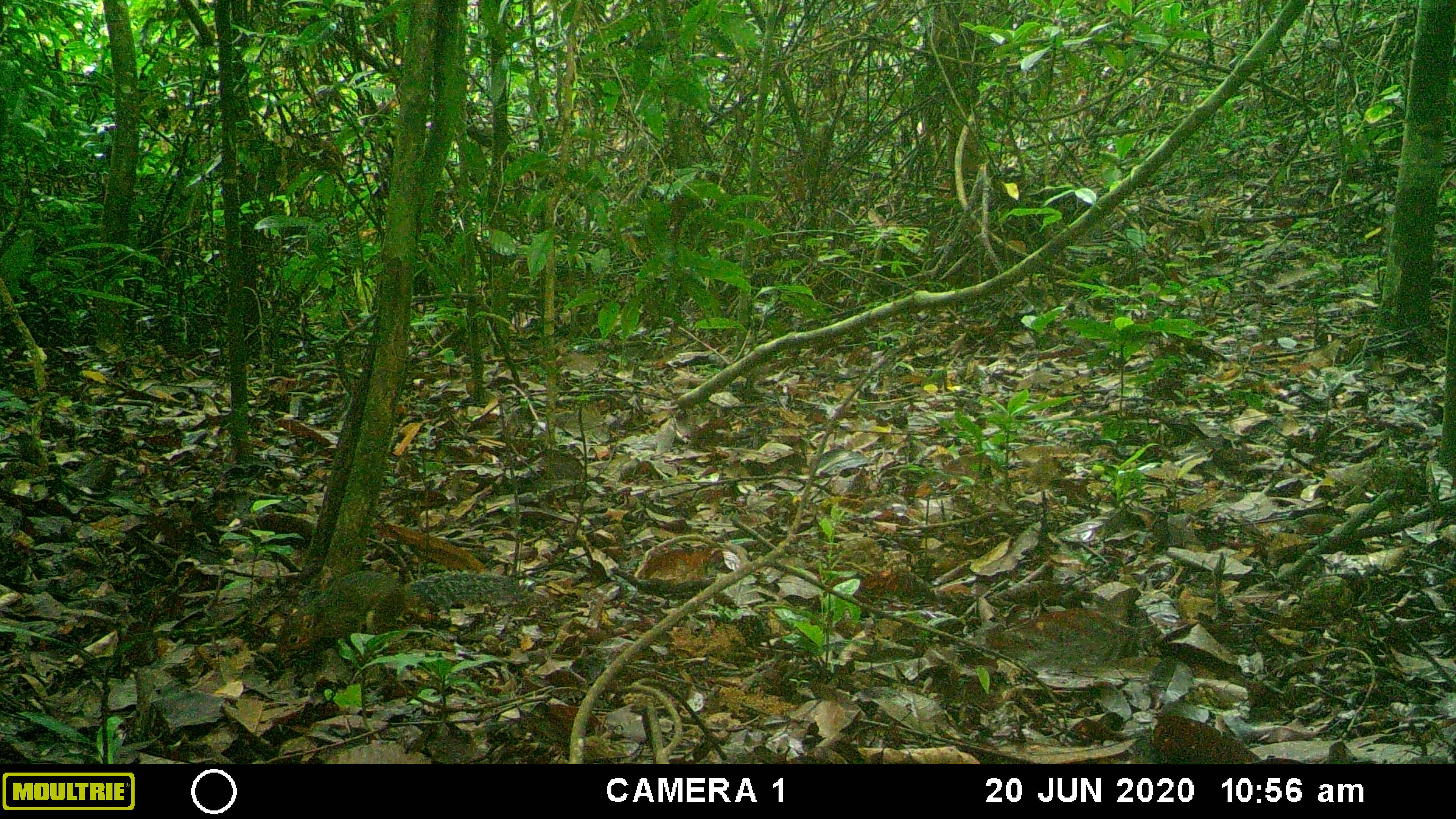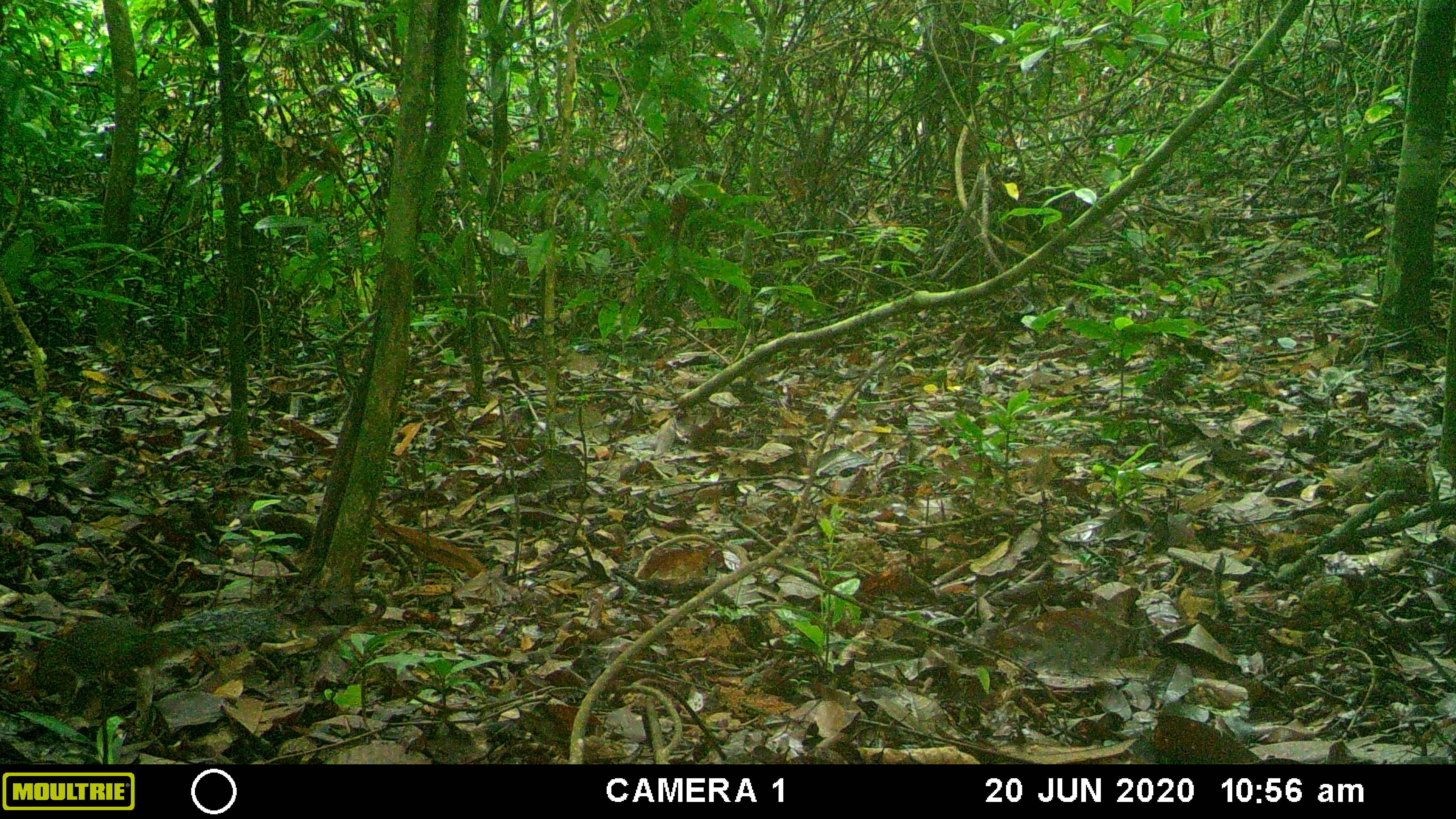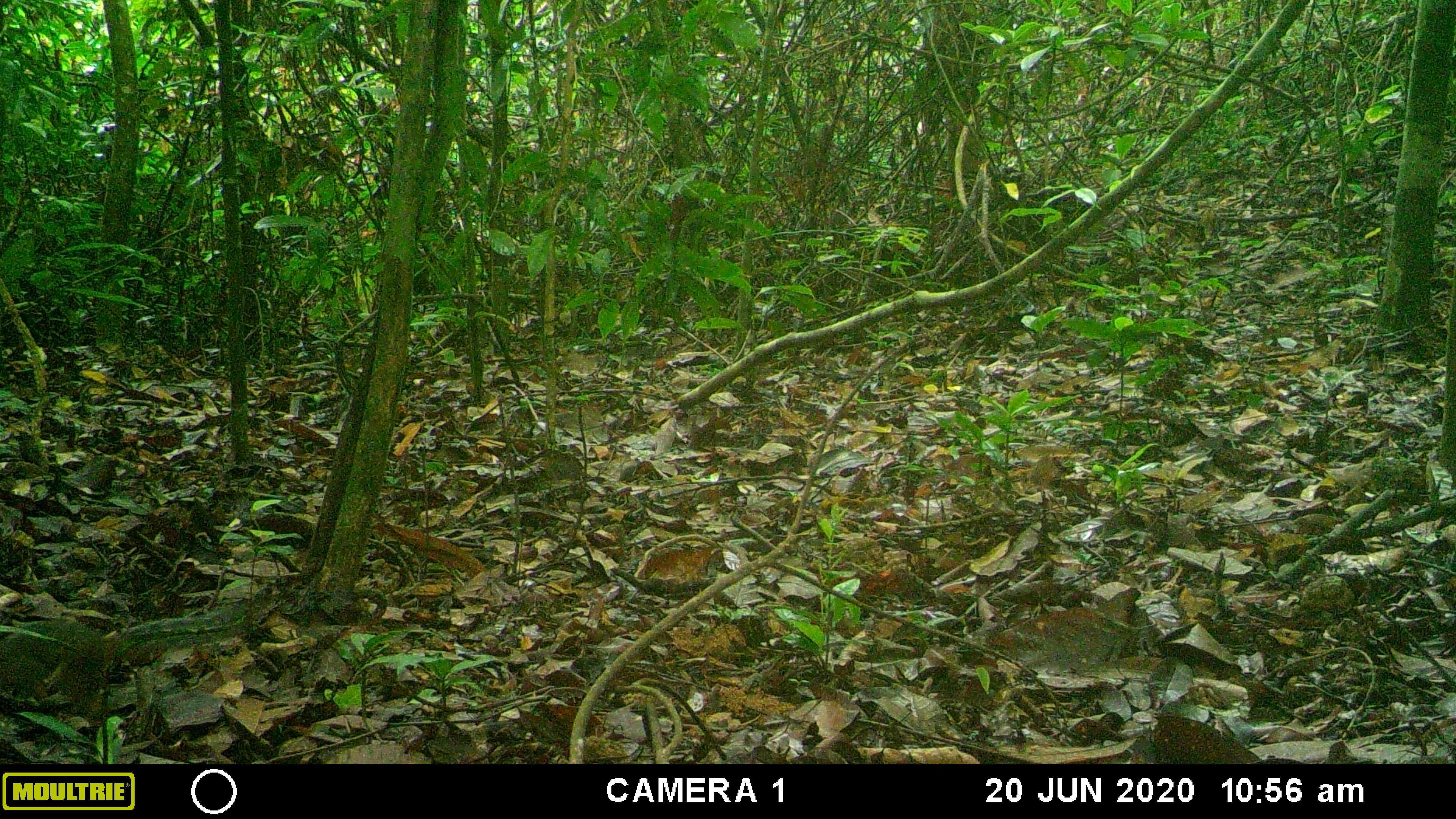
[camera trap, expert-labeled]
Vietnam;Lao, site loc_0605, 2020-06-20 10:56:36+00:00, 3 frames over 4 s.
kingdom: Animalia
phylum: Chordata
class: Mammalia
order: Rodentia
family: Sciuridae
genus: Dremomys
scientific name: Dremomys rufigenis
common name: red-cheeked squirrel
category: red cheeked squirrel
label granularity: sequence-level